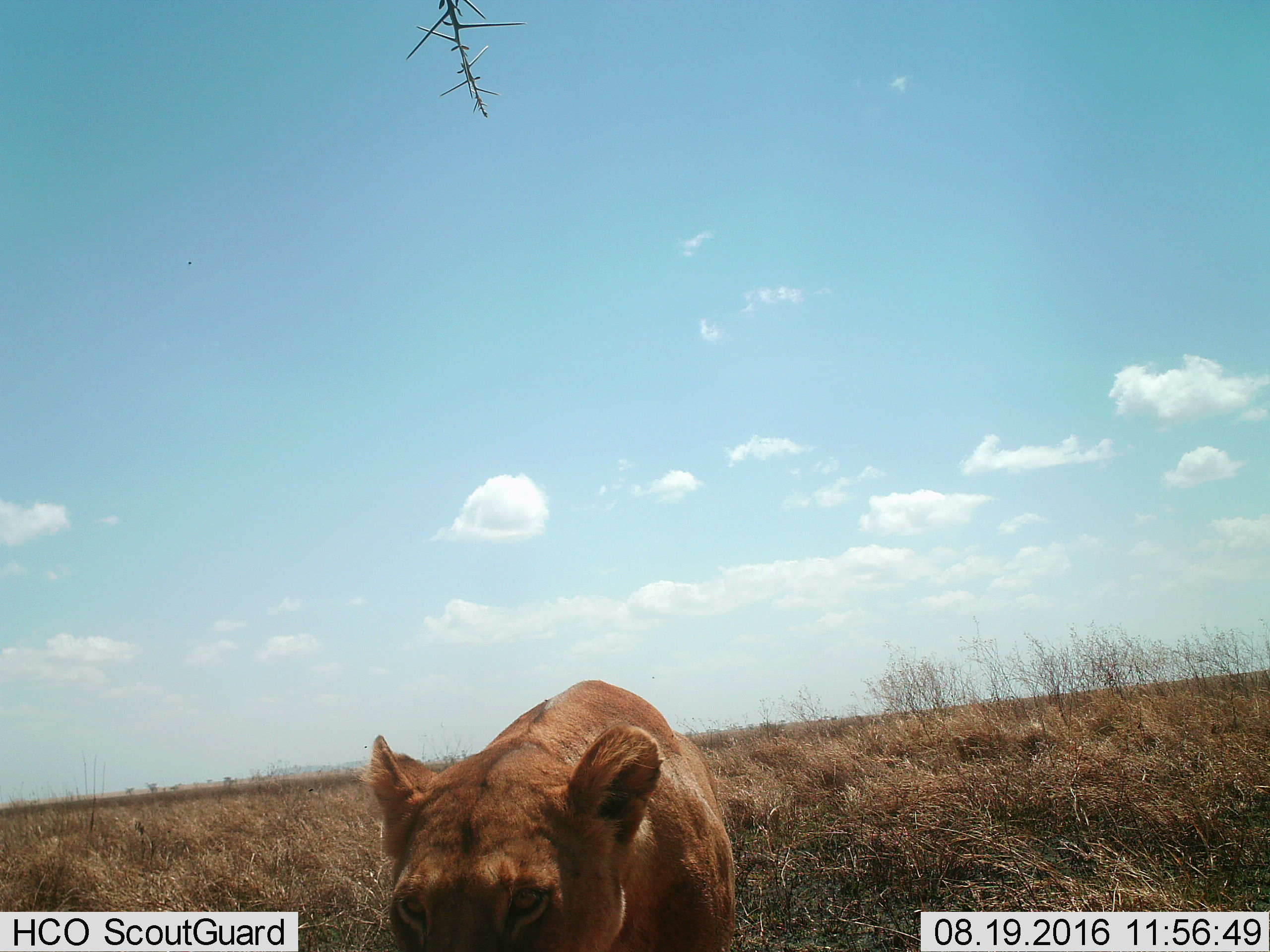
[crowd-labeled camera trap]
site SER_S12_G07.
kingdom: Animalia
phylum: Chordata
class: Mammalia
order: Carnivora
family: Felidae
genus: Panthera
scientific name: Panthera leo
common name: lion female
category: lionfemale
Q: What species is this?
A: Lionfemale (lion female) (Panthera leo).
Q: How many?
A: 1.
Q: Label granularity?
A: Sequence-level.